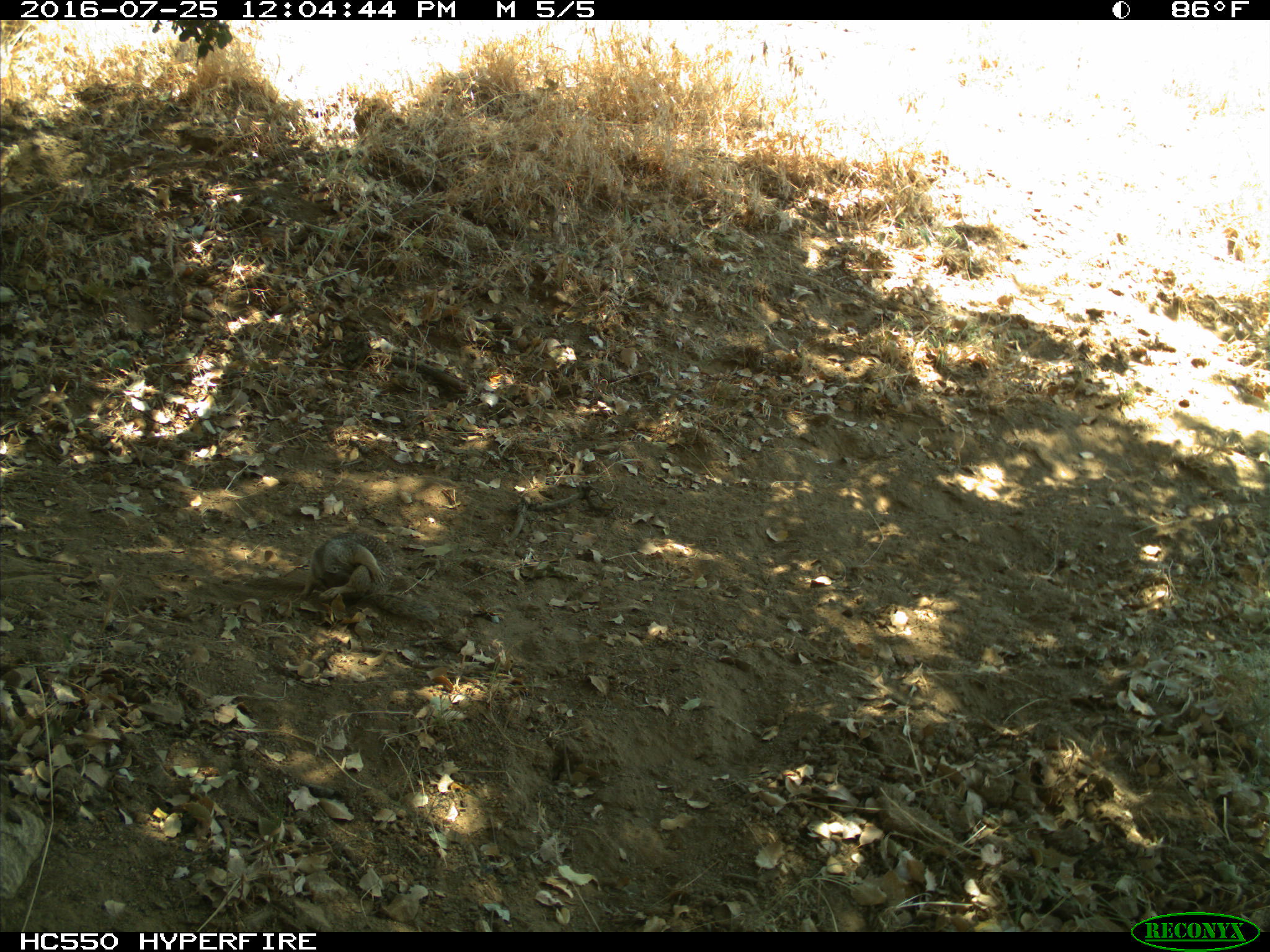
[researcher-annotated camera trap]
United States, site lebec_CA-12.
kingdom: Animalia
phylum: Chordata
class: Mammalia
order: Rodentia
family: Sciuridae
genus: Otospermophilus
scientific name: Otospermophilus beecheyi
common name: california ground squirrel